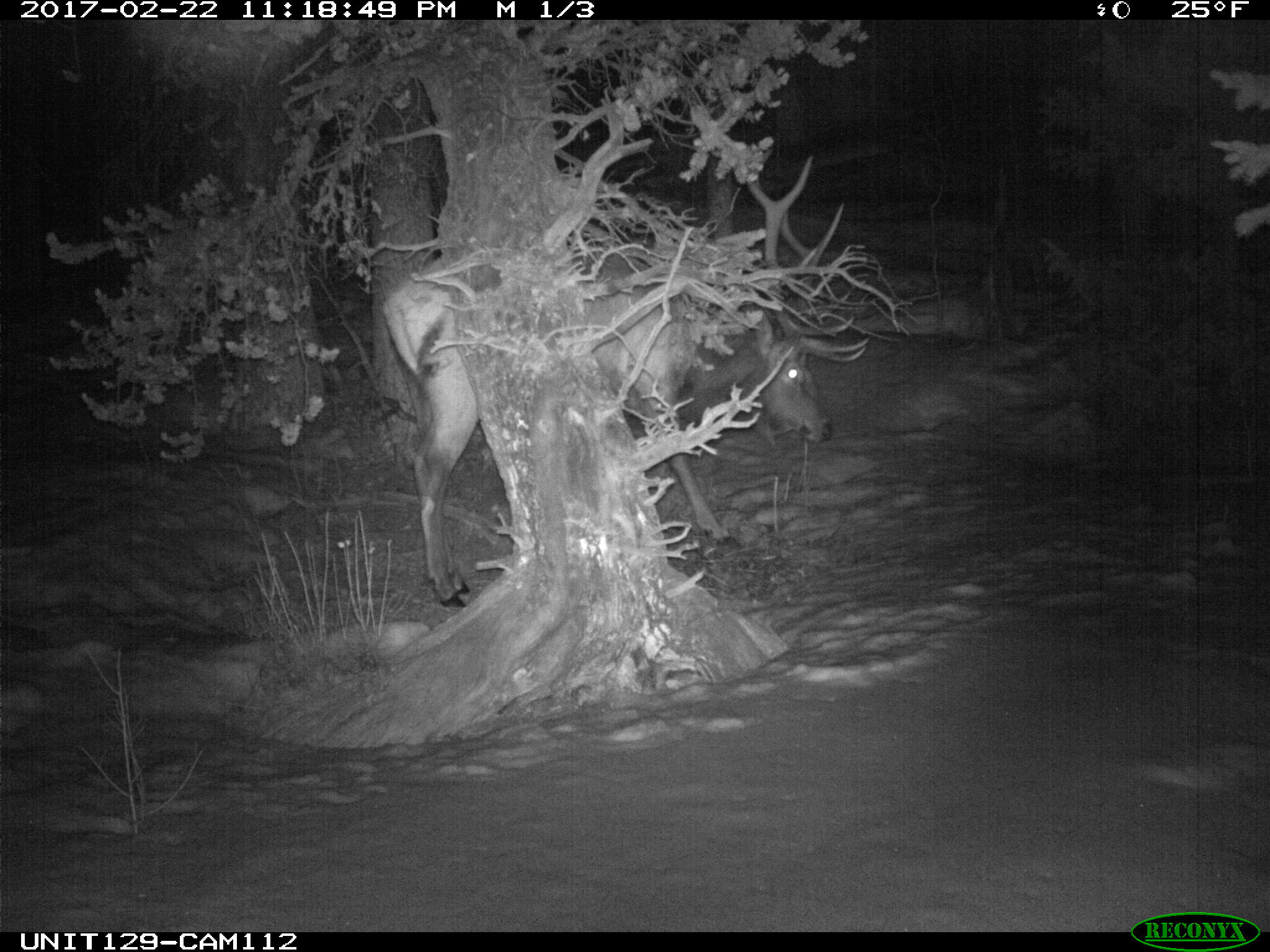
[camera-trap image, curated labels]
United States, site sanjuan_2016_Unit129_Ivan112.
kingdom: Animalia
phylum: Chordata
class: Mammalia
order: Artiodactyla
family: Cervidae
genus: Cervus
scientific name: Cervus elaphus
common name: red deer